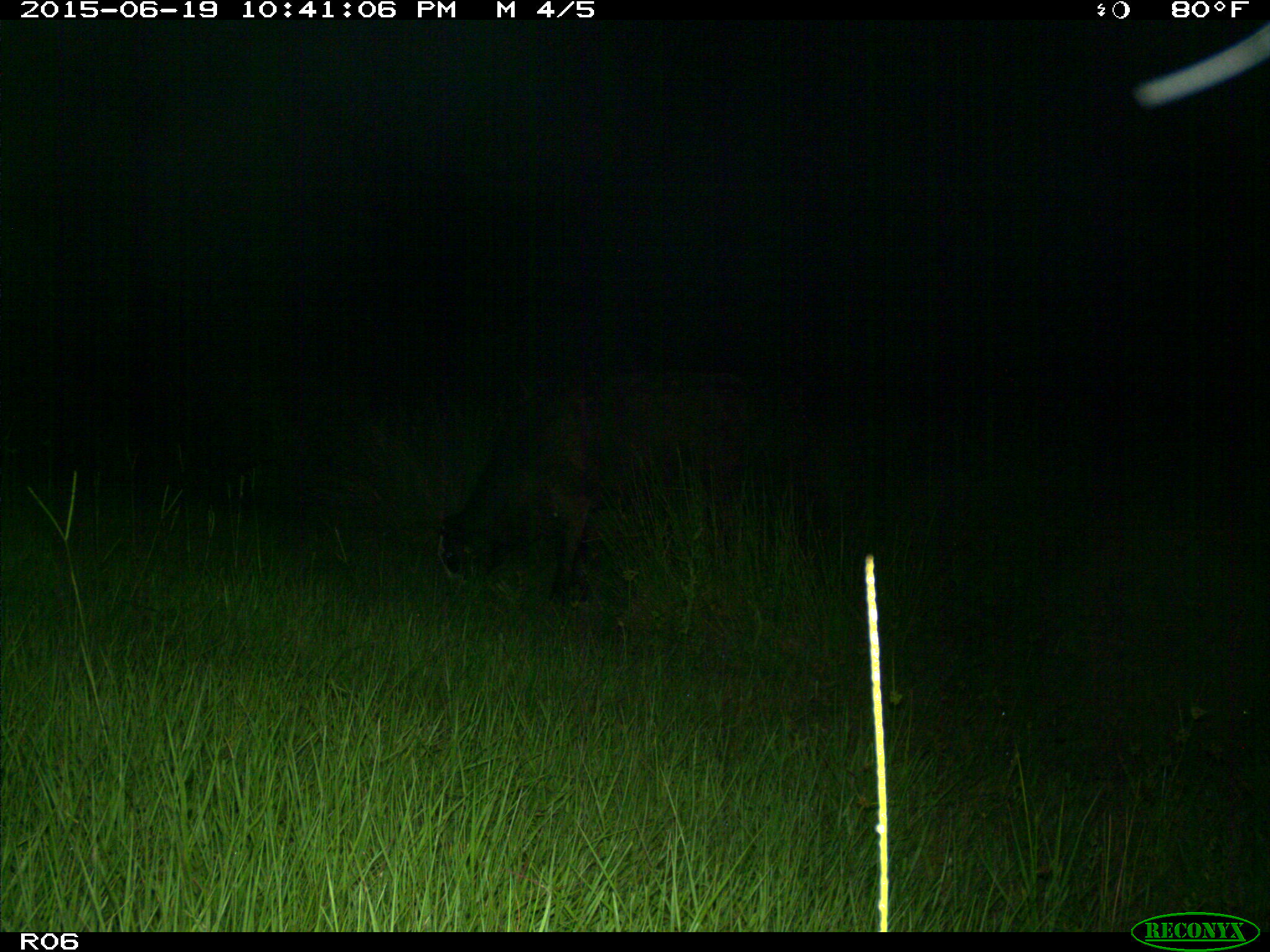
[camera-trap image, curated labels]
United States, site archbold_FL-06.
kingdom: Animalia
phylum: Chordata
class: Mammalia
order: Artiodactyla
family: Bovidae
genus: Bos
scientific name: Bos taurus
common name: domestic cow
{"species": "Bos taurus (domestic cow)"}